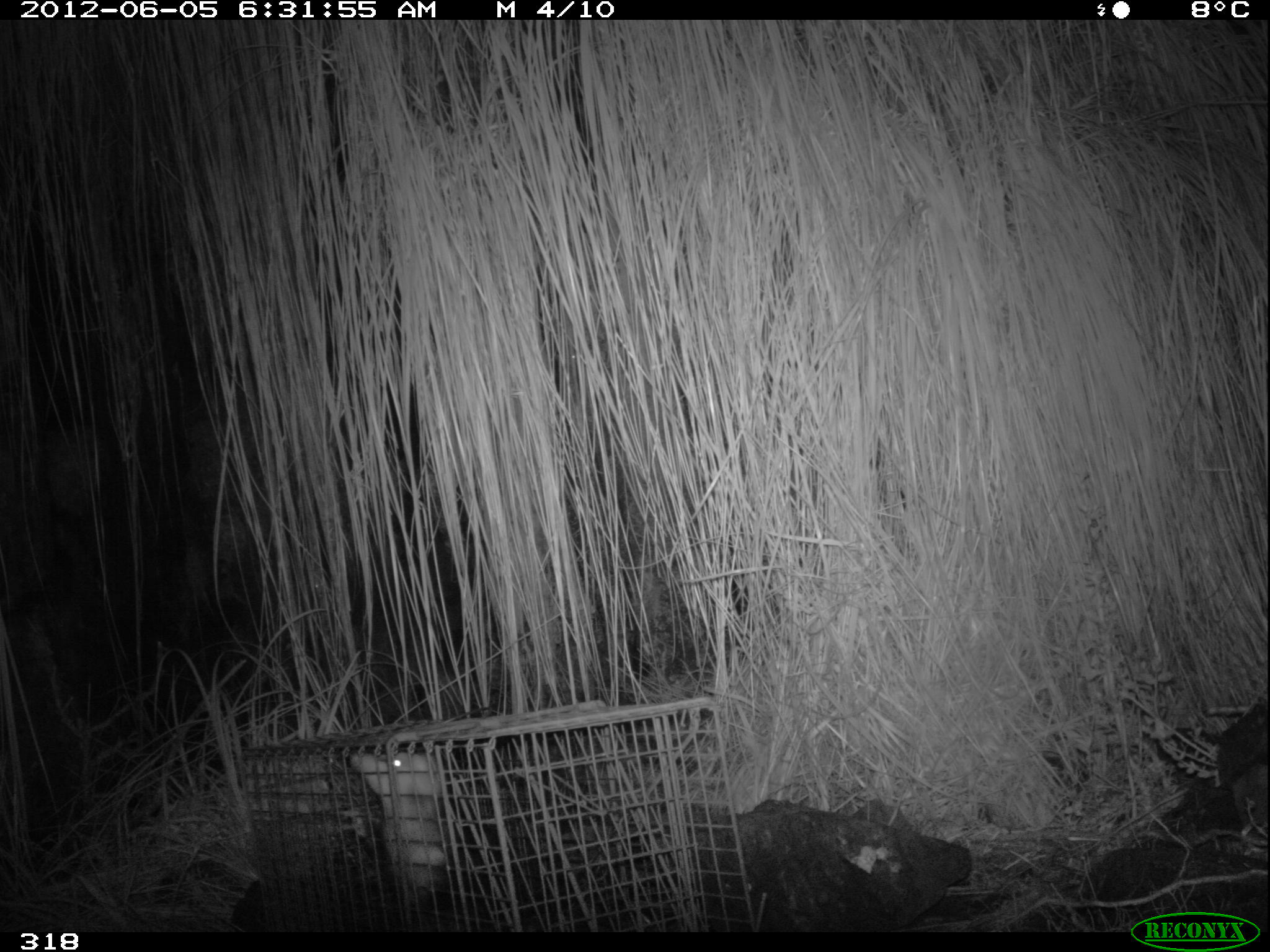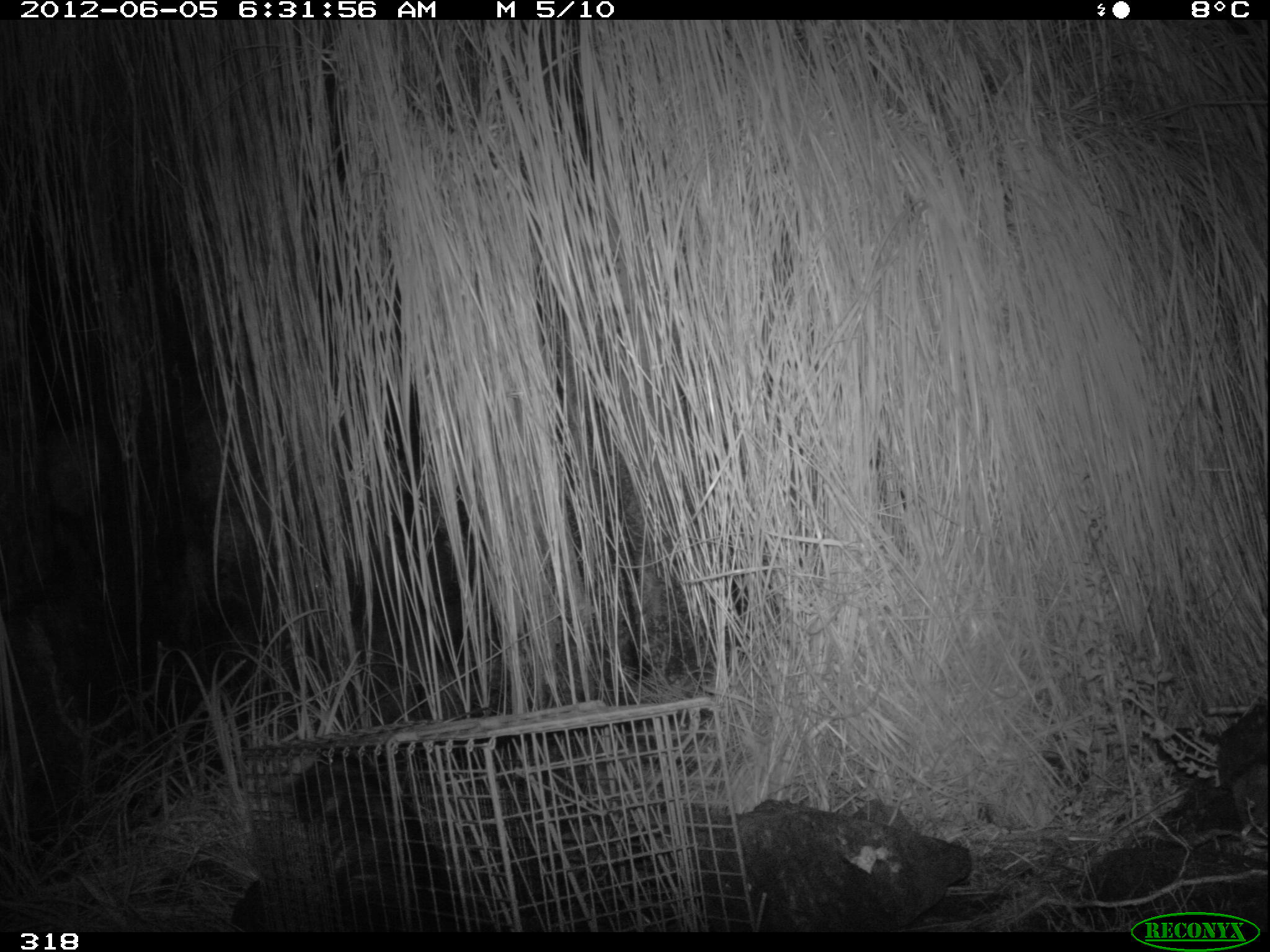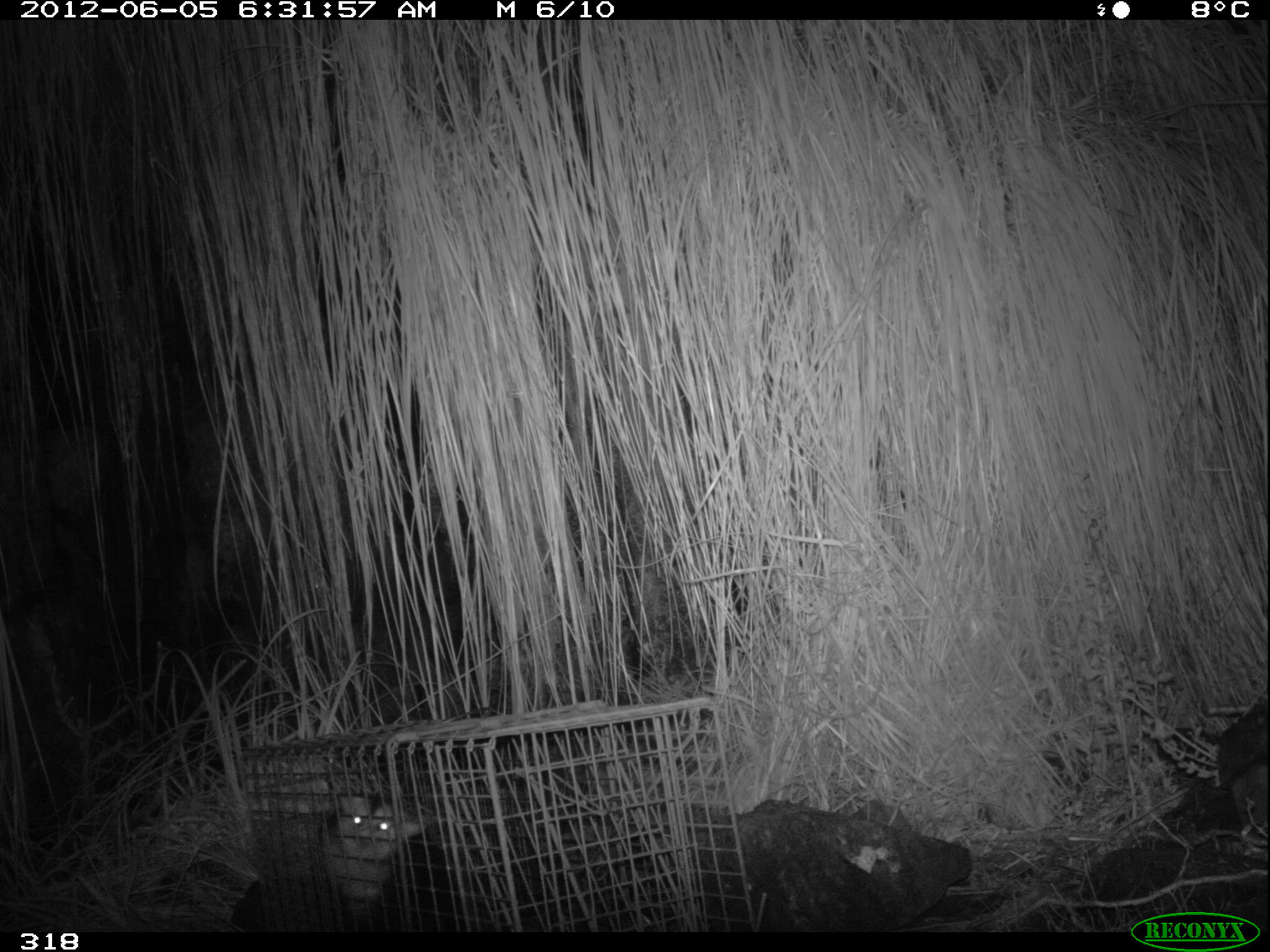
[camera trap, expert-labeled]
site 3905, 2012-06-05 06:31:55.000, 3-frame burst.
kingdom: Animalia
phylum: Chordata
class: Mammalia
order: Didelphimorphia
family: Didelphidae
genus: Didelphis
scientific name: Didelphis pernigra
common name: andean white-eared opossum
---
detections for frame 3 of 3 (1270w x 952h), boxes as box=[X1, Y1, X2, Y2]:
didelphis pernigra: box=[314, 791, 465, 931]